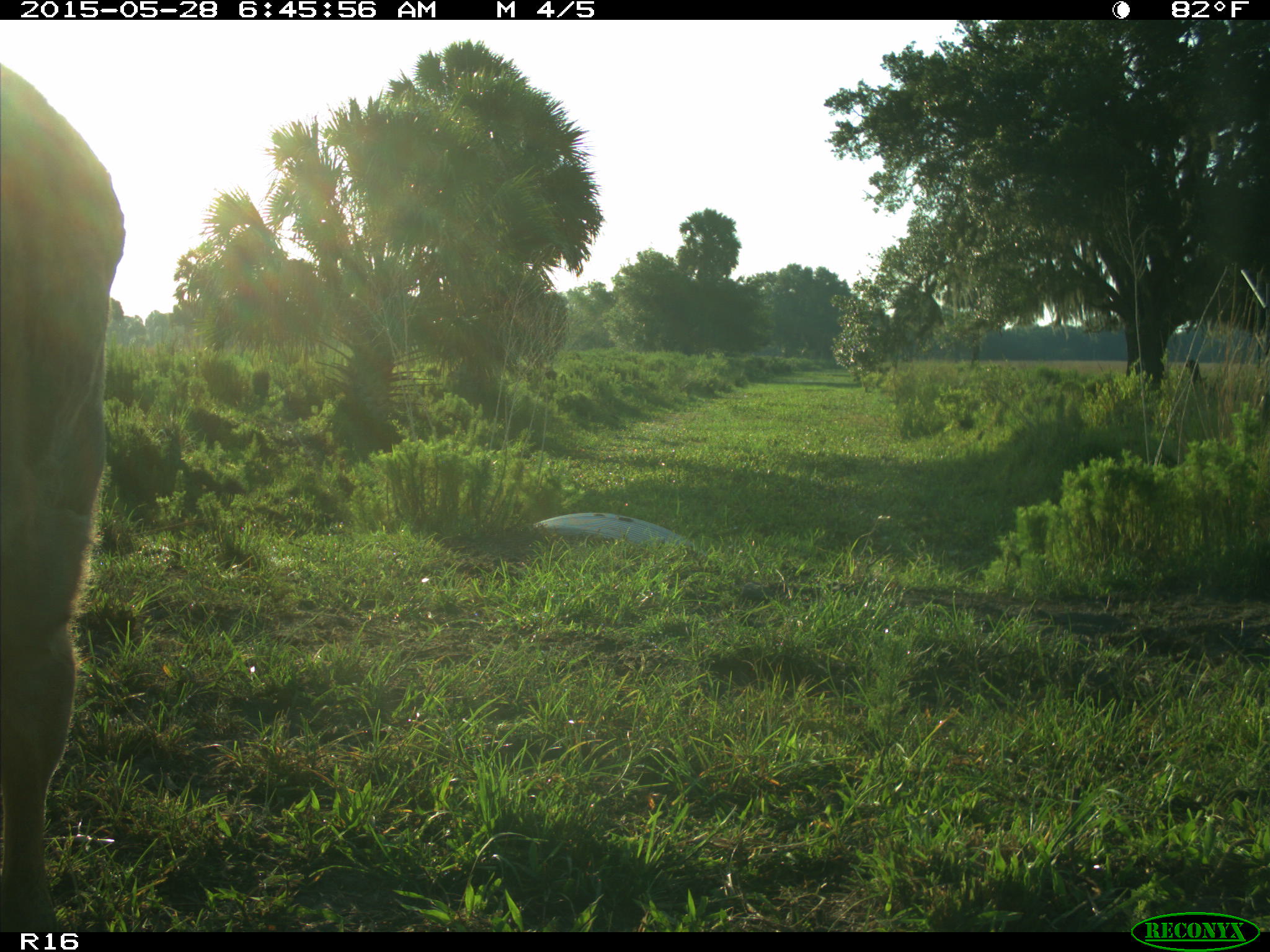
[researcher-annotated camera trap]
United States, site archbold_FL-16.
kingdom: Animalia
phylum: Chordata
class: Mammalia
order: Artiodactyla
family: Bovidae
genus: Bos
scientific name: Bos taurus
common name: domestic cow